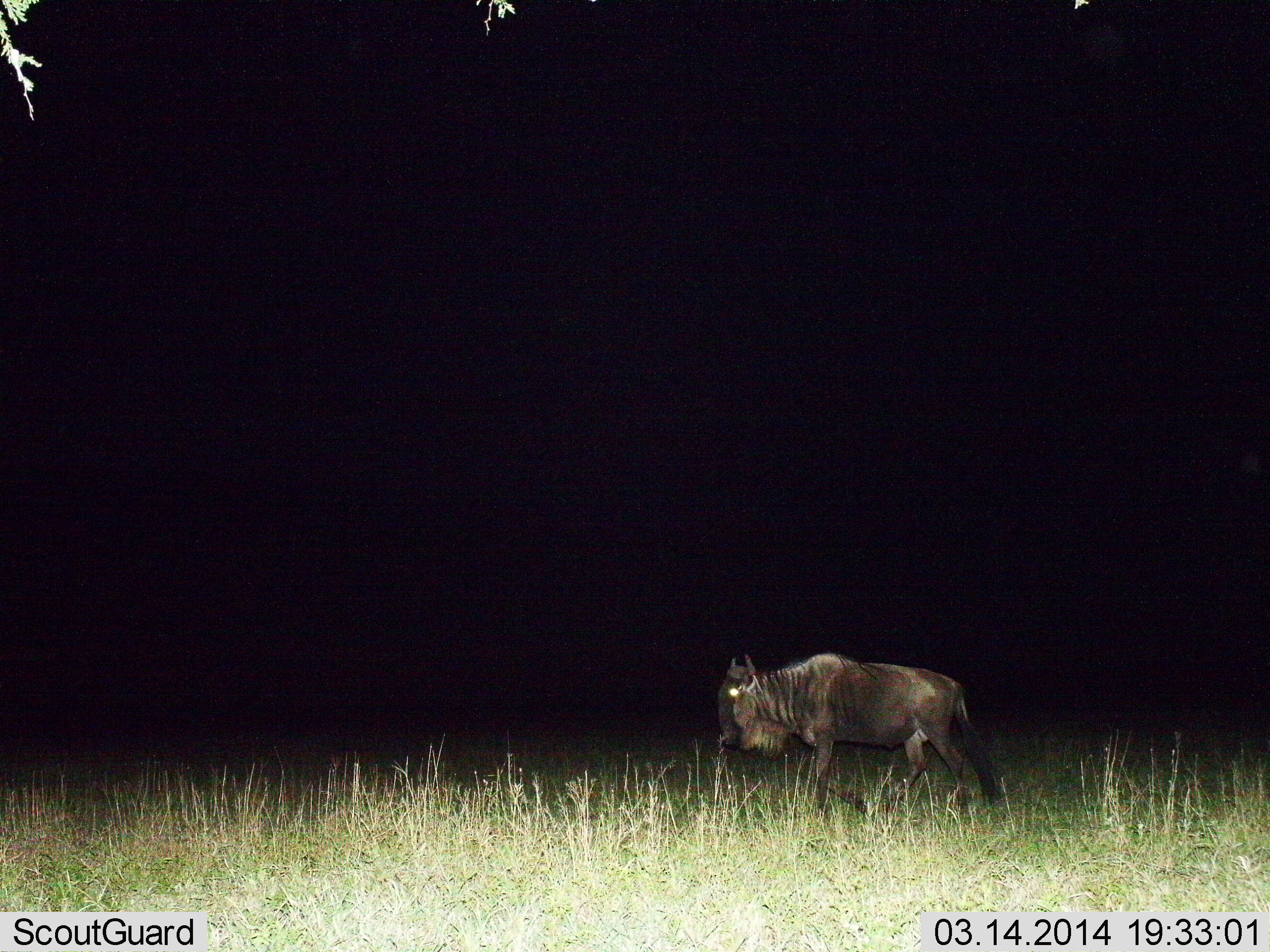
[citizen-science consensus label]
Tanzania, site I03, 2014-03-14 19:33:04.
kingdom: Animalia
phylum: Chordata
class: Mammalia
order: Artiodactyla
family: Bovidae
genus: Connochaetes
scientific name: Connochaetes taurinus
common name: blue wildebeest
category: wildebeest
Wildebeest (blue wildebeest) (Connochaetes taurinus), count 1. Behavior (volunteer vote fractions): standing 20%, resting 0%, moving 80%, interacting 0%. Young present (vote fraction): 0%. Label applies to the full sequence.